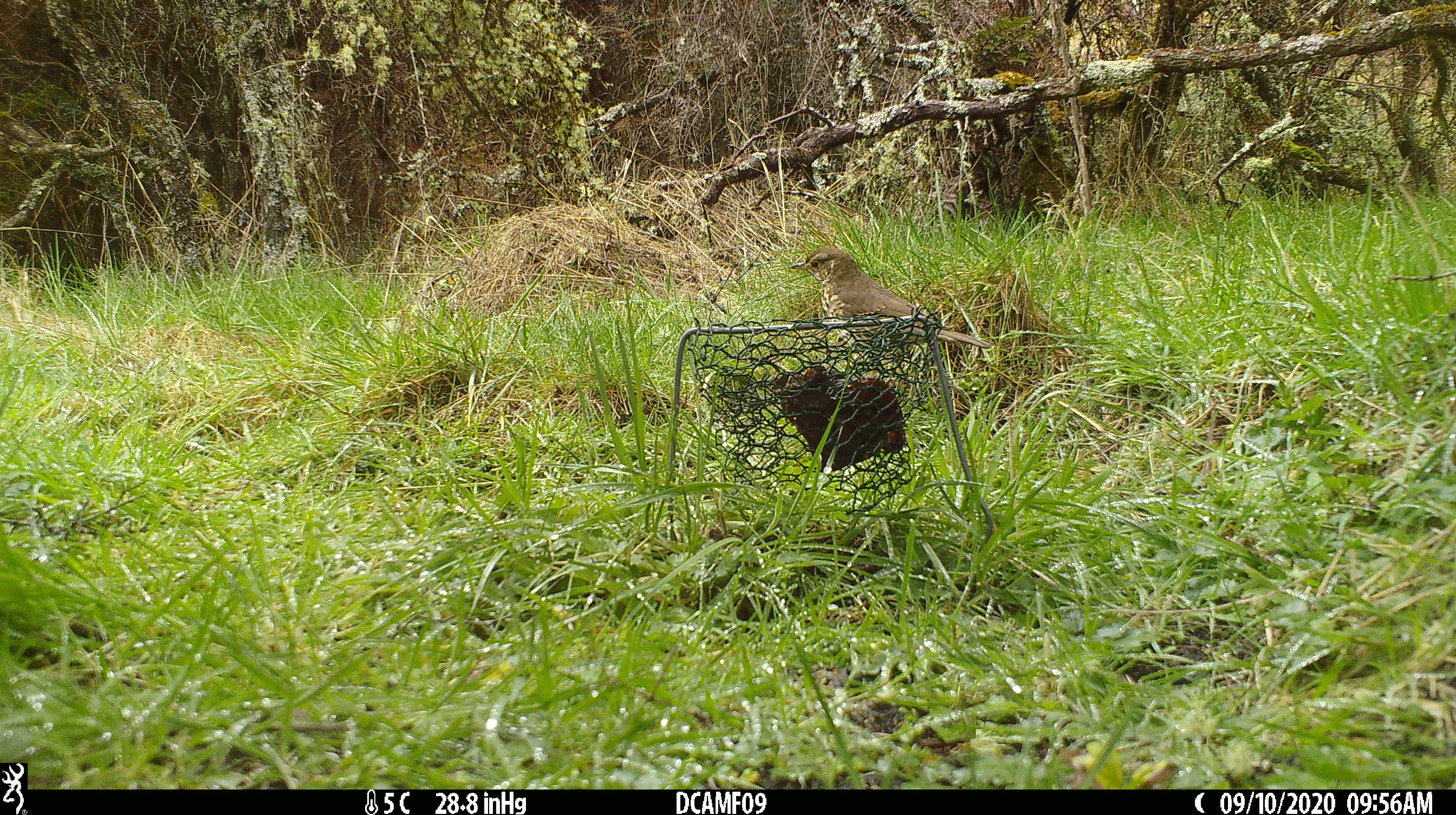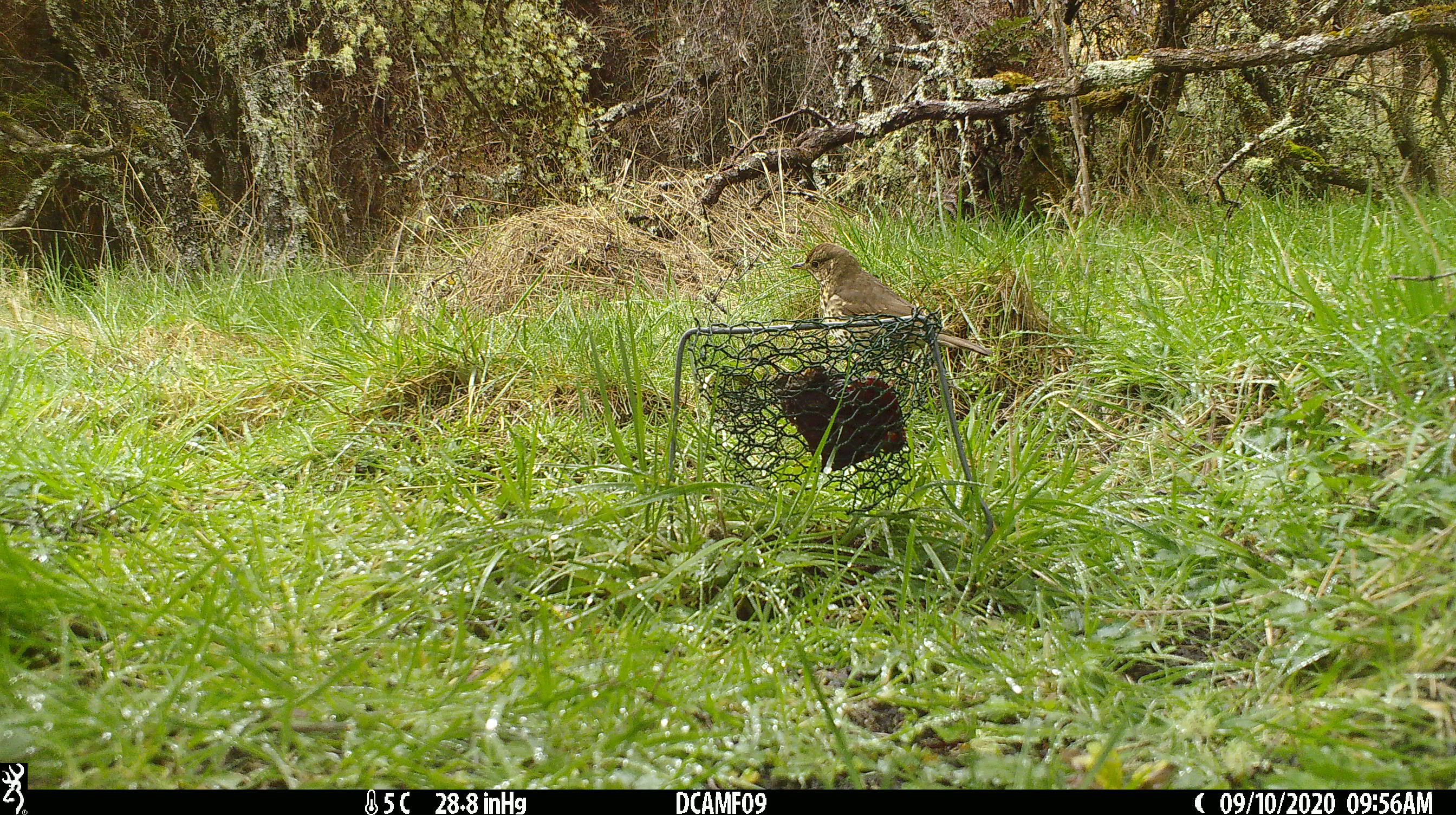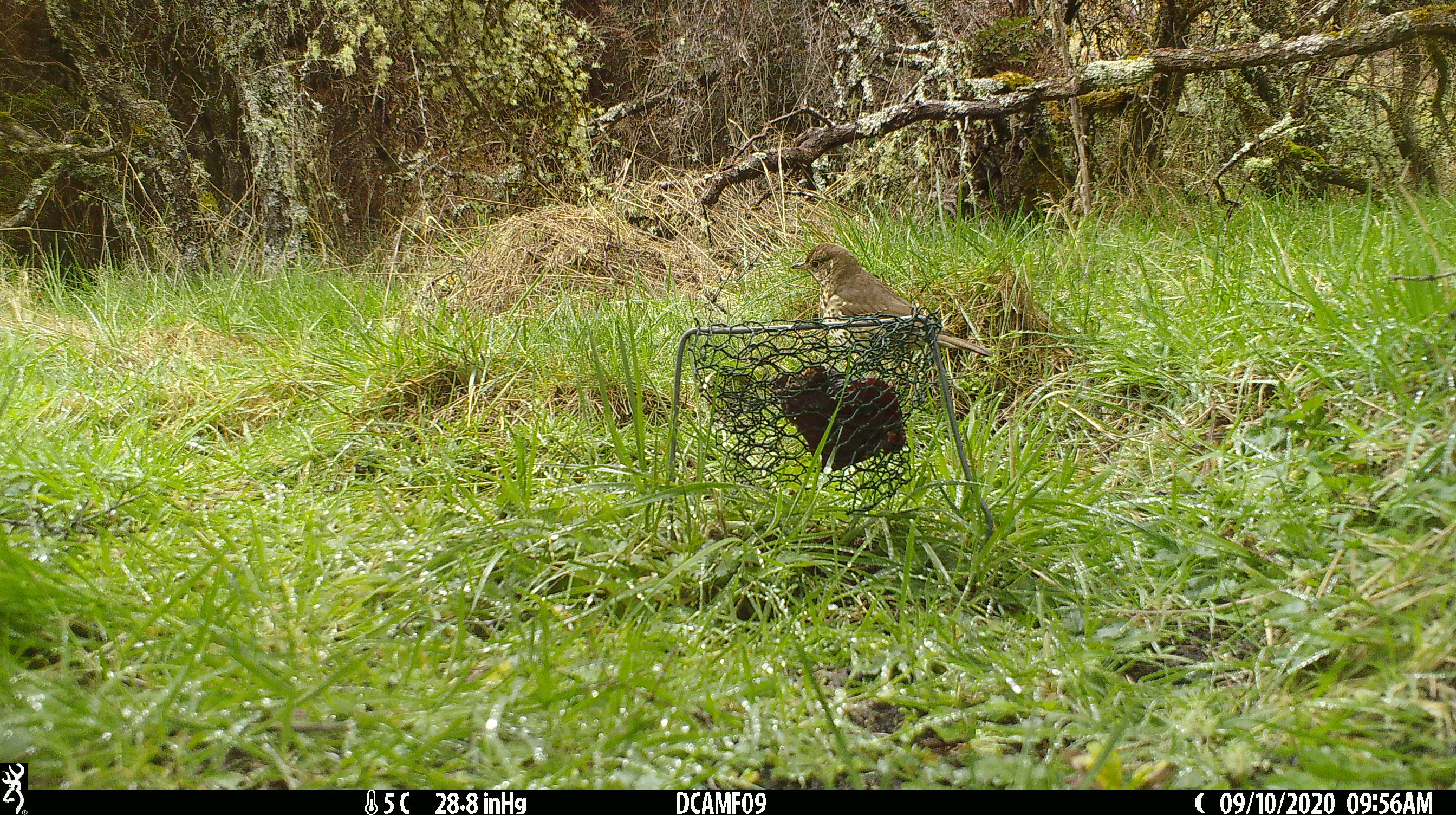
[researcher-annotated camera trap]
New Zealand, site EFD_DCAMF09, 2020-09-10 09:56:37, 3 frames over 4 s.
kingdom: Animalia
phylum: Chordata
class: Aves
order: Passeriformes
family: Turdidae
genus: Turdus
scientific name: Turdus philomelos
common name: song thrush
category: thrush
Thrush (song thrush) (Turdus philomelos).